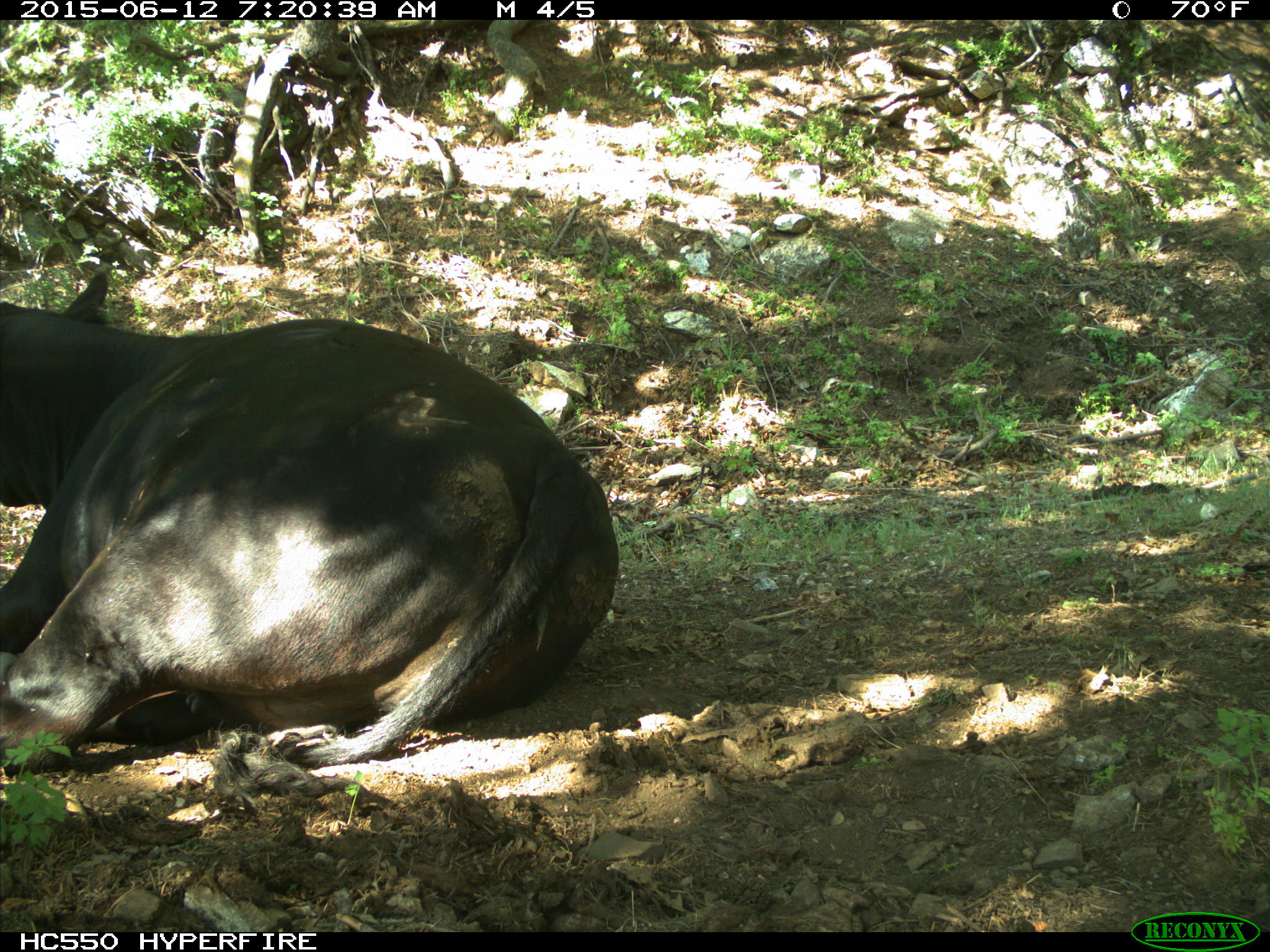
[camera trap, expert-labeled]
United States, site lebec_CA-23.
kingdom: Animalia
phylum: Chordata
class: Mammalia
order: Artiodactyla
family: Bovidae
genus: Bos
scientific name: Bos taurus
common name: domestic cow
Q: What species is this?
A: Bos taurus (domestic cow).